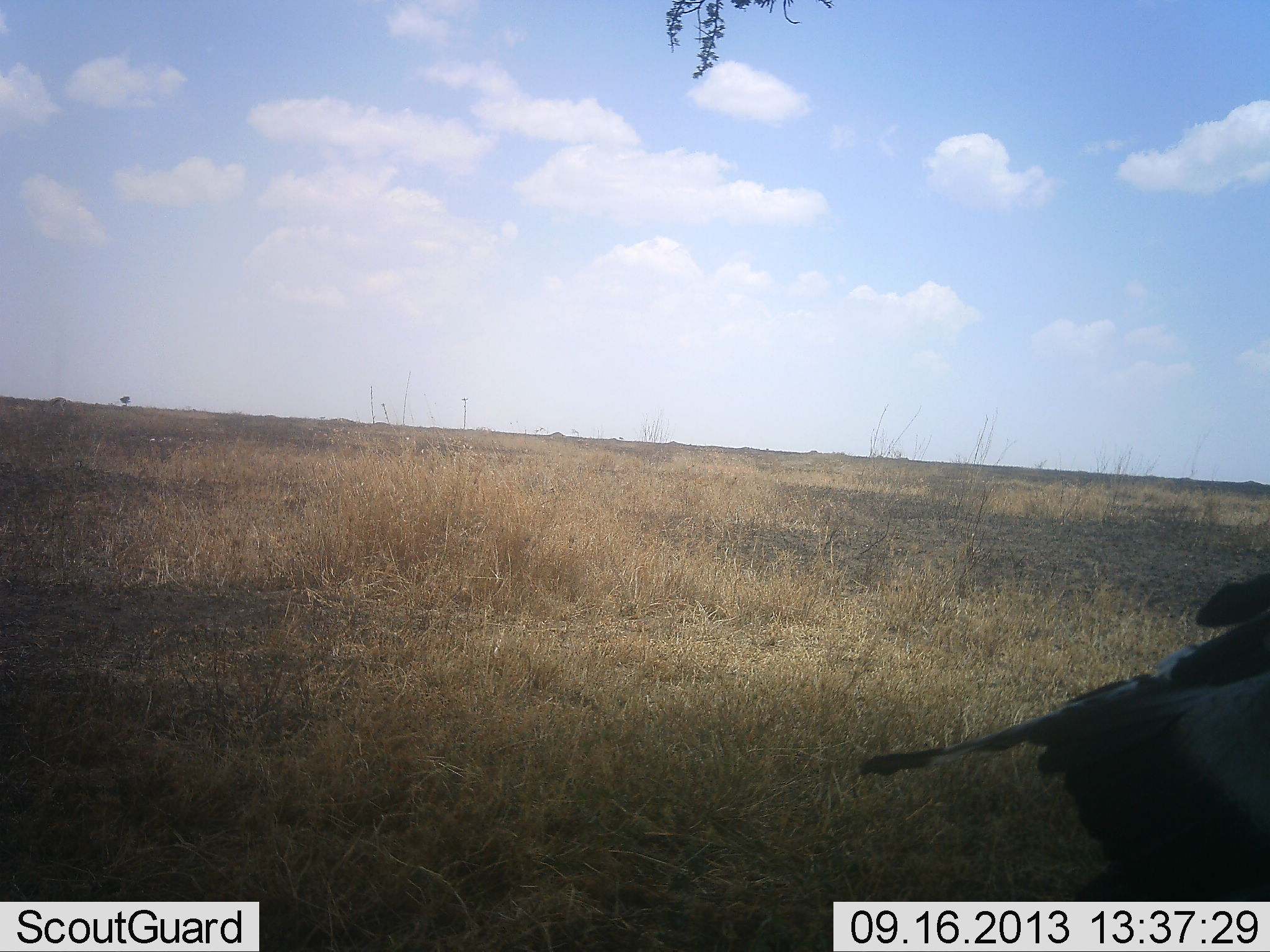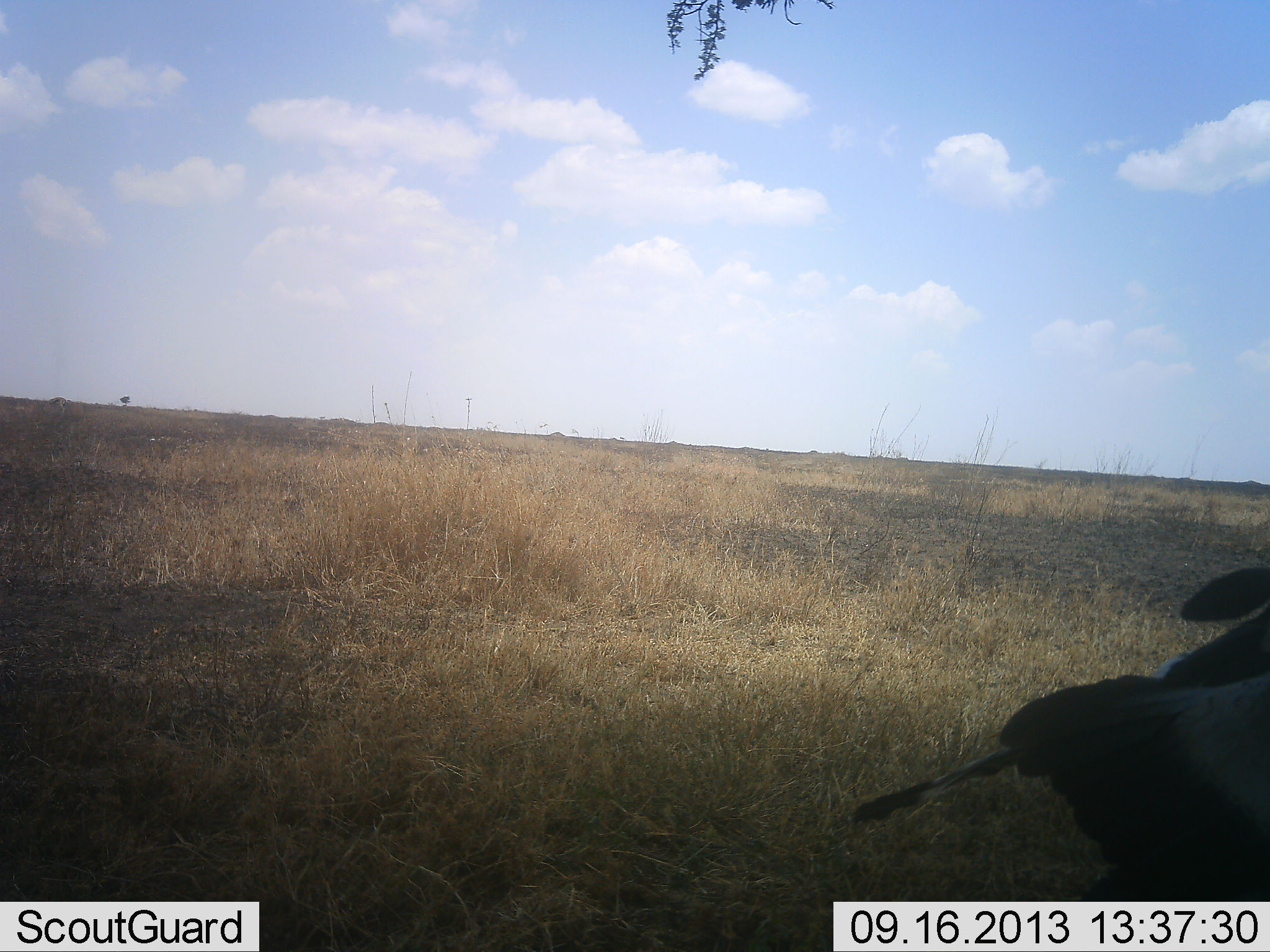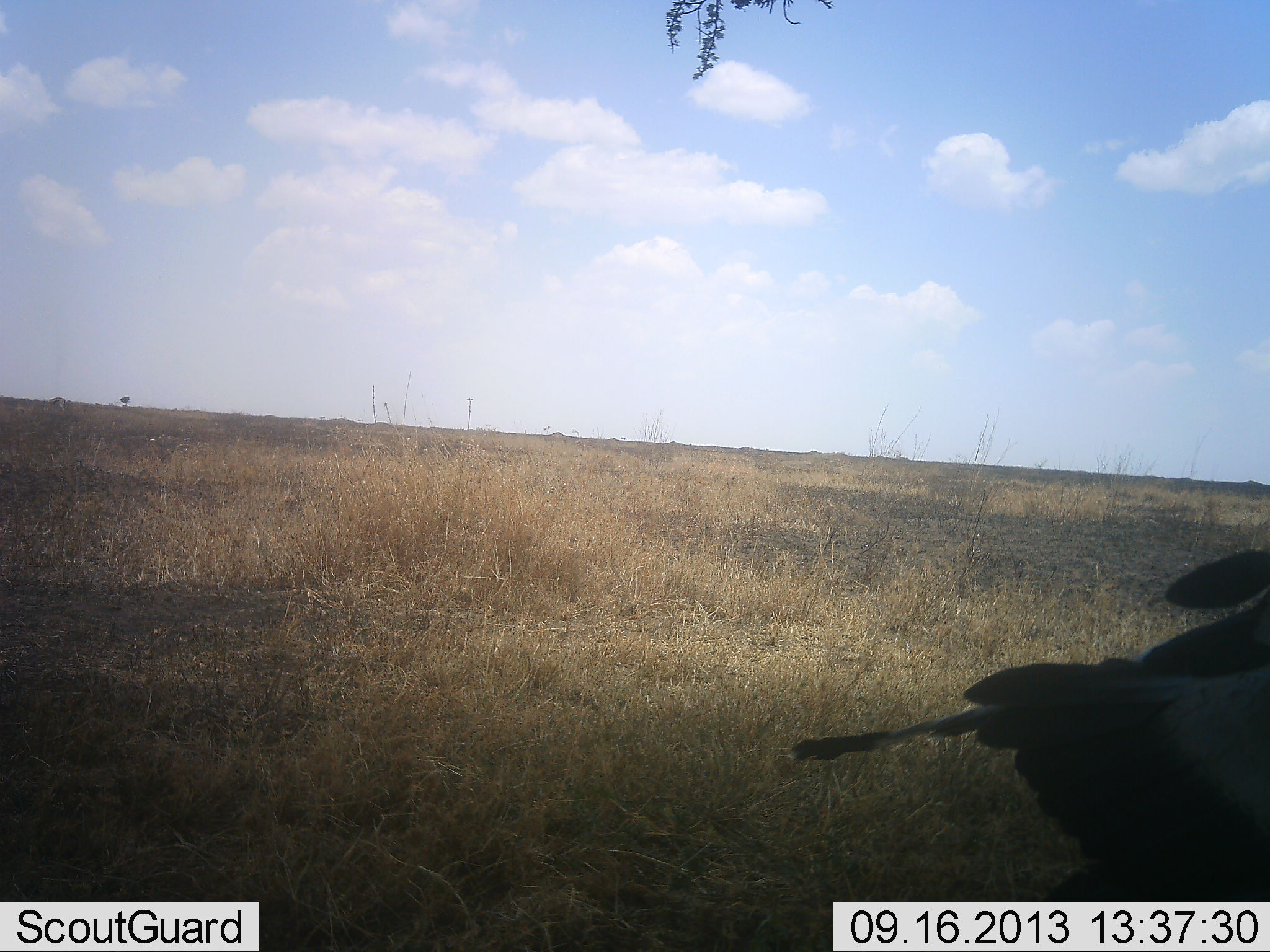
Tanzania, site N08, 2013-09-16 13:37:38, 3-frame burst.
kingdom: Animalia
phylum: Chordata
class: Aves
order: Accipitriformes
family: Sagittariidae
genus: Sagittarius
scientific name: Sagittarius serpentarius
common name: secretary bird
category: secretarybird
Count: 1.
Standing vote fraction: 89%.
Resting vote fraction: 0%.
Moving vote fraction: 11%.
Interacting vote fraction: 0%.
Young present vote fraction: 0%.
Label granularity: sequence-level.